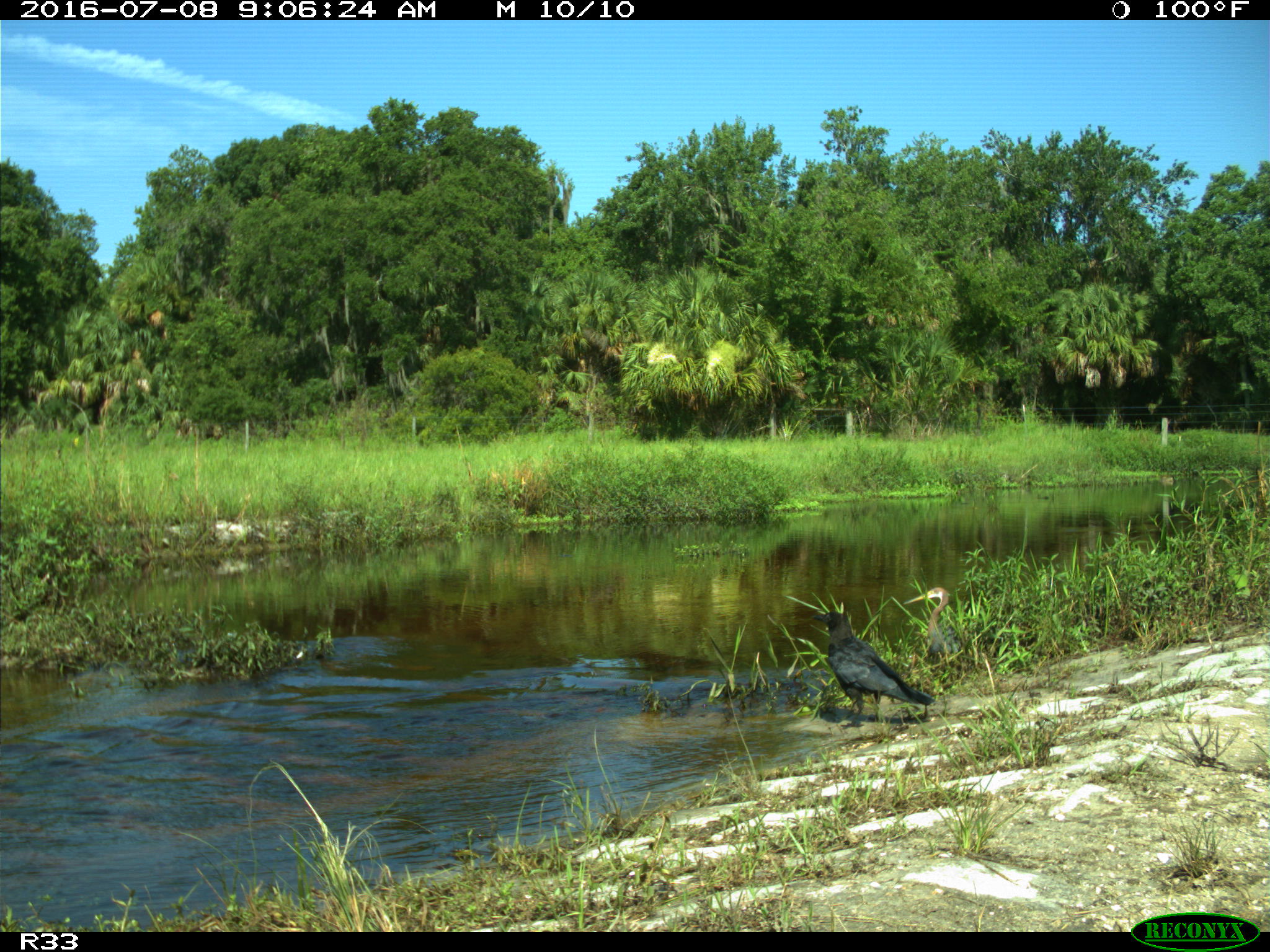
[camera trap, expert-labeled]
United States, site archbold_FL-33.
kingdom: Animalia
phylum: Chordata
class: Aves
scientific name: Aves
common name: birds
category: unidentified bird